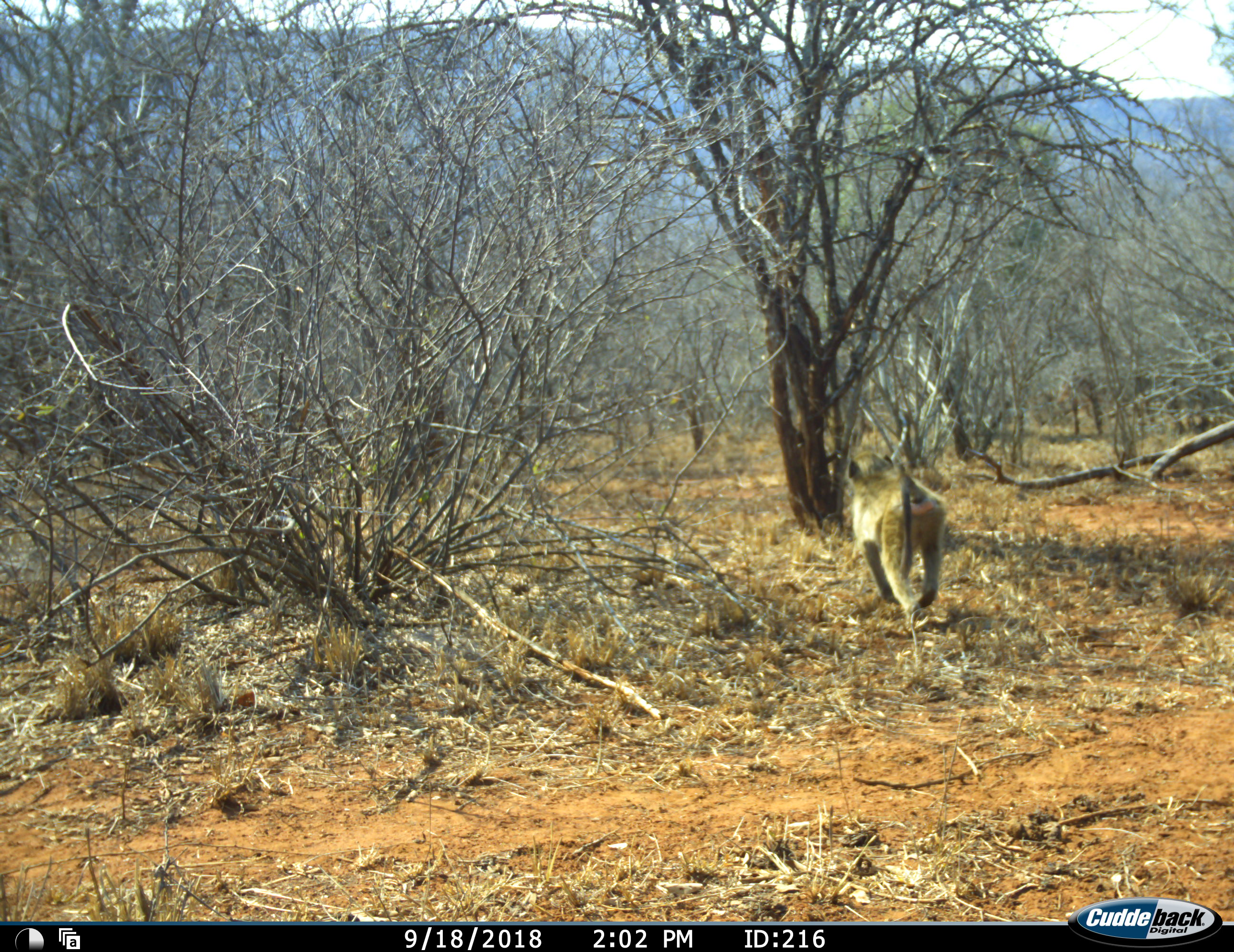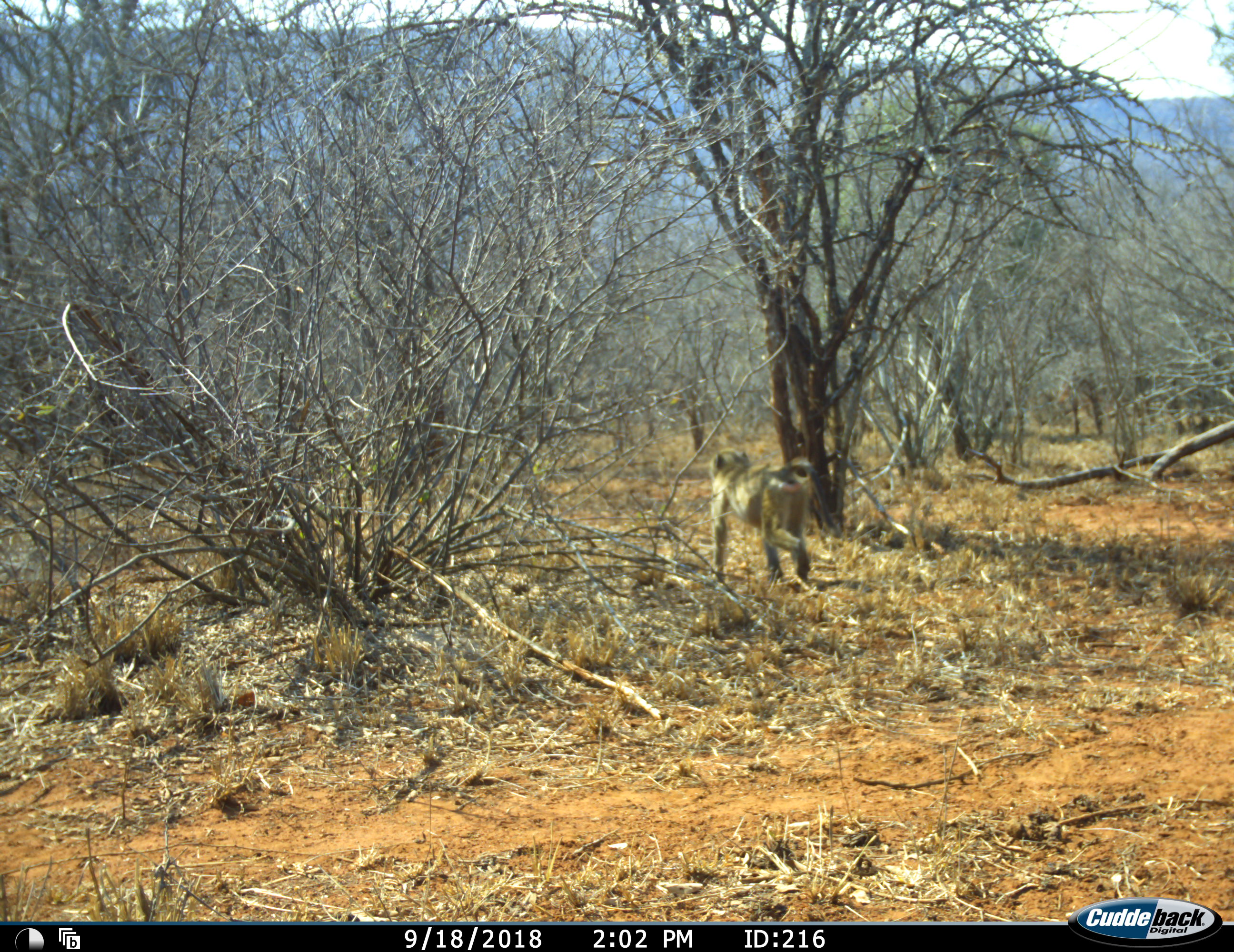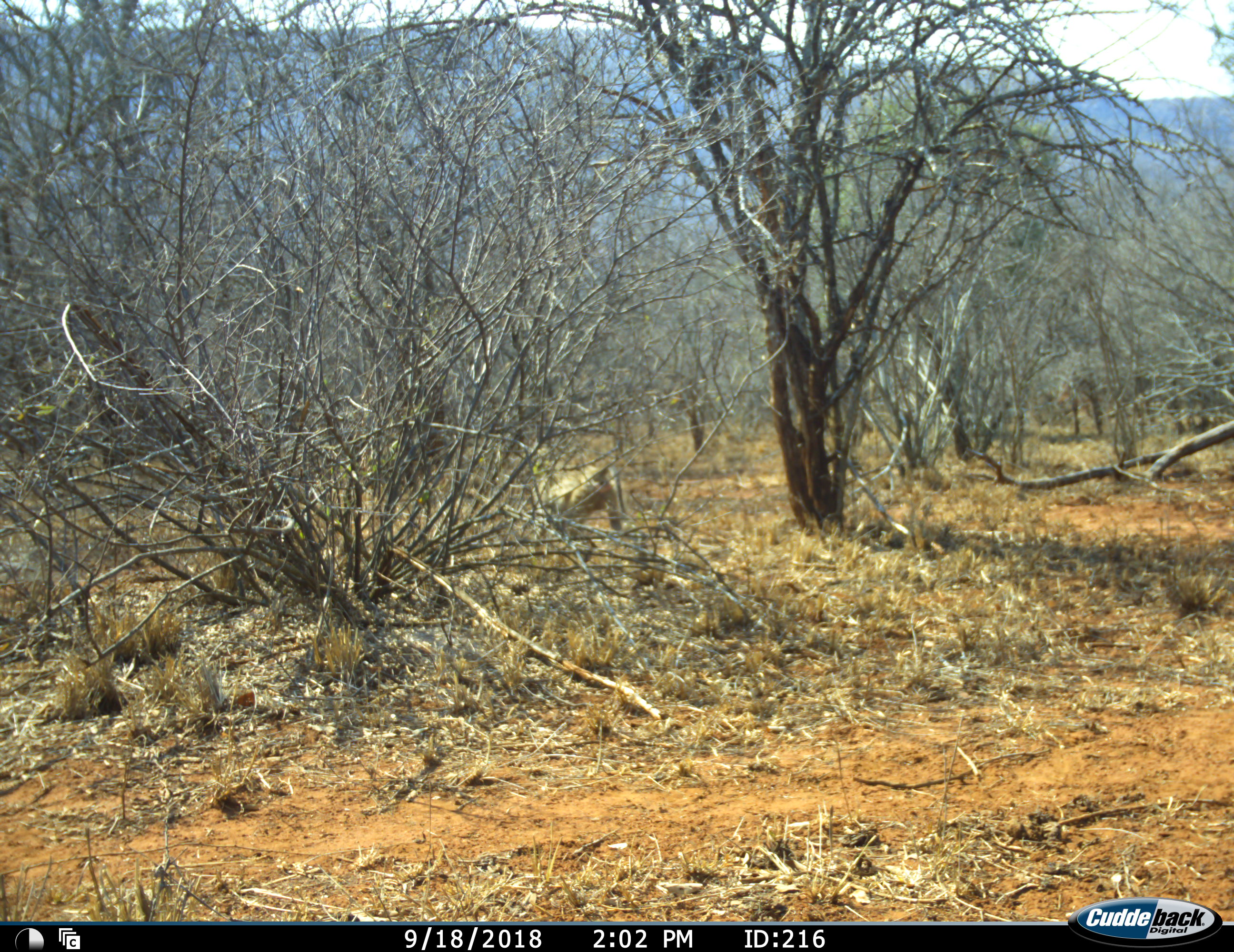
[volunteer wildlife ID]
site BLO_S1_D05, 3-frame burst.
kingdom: Animalia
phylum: Chordata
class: Mammalia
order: Primates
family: Cercopithecidae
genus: Papio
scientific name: Papio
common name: baboon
Baboon (Papio), count 1. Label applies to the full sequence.